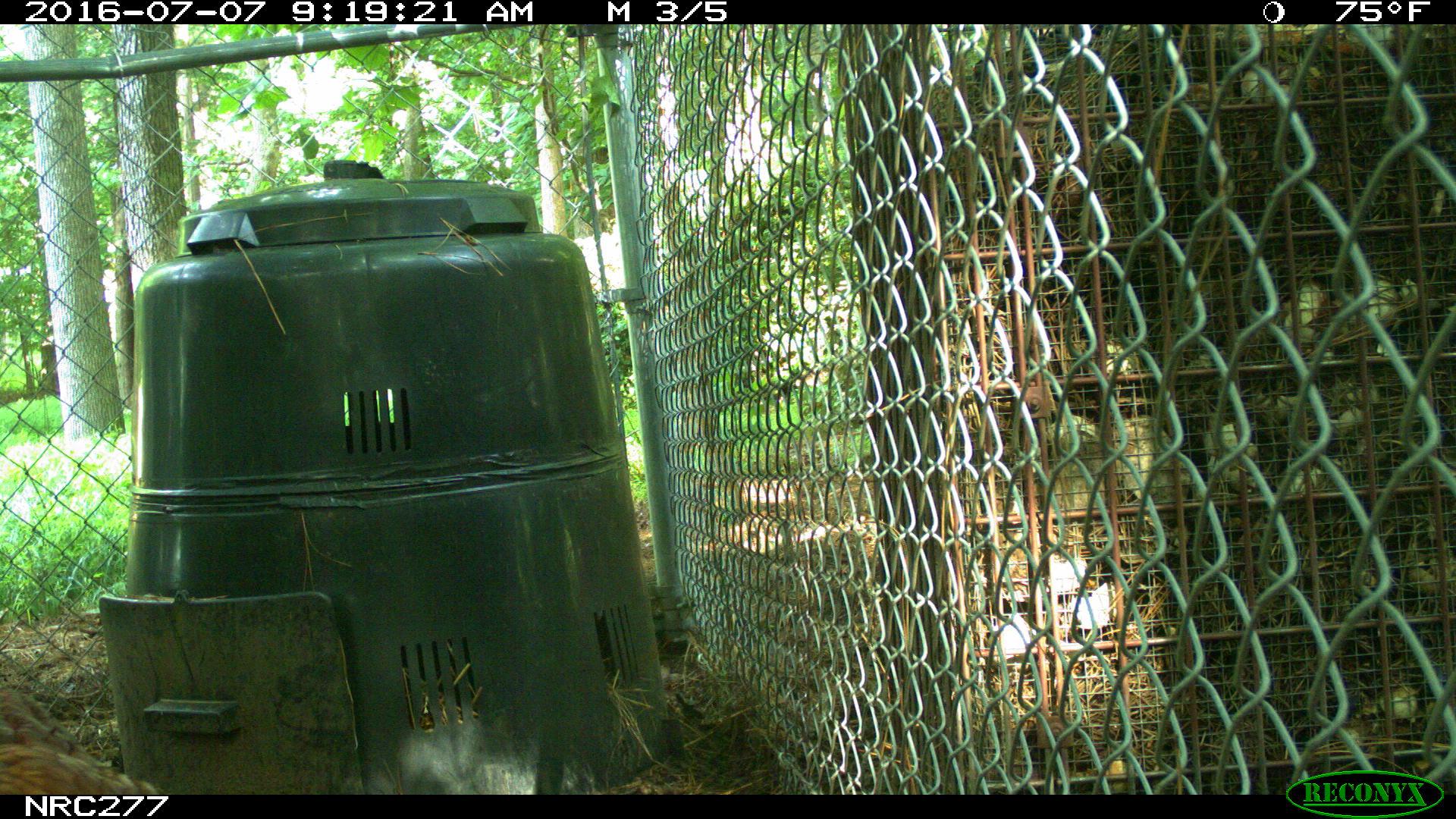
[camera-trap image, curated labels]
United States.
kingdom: Animalia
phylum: Chordata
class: Aves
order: Galliformes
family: Phasianidae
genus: Gallus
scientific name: Gallus gallus domesticus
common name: domestic chicken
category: Chicken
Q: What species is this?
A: Chicken (domestic chicken) (Gallus gallus domesticus).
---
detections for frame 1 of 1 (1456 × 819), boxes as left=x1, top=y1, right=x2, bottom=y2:
Chicken: left=4, top=661, right=174, bottom=796